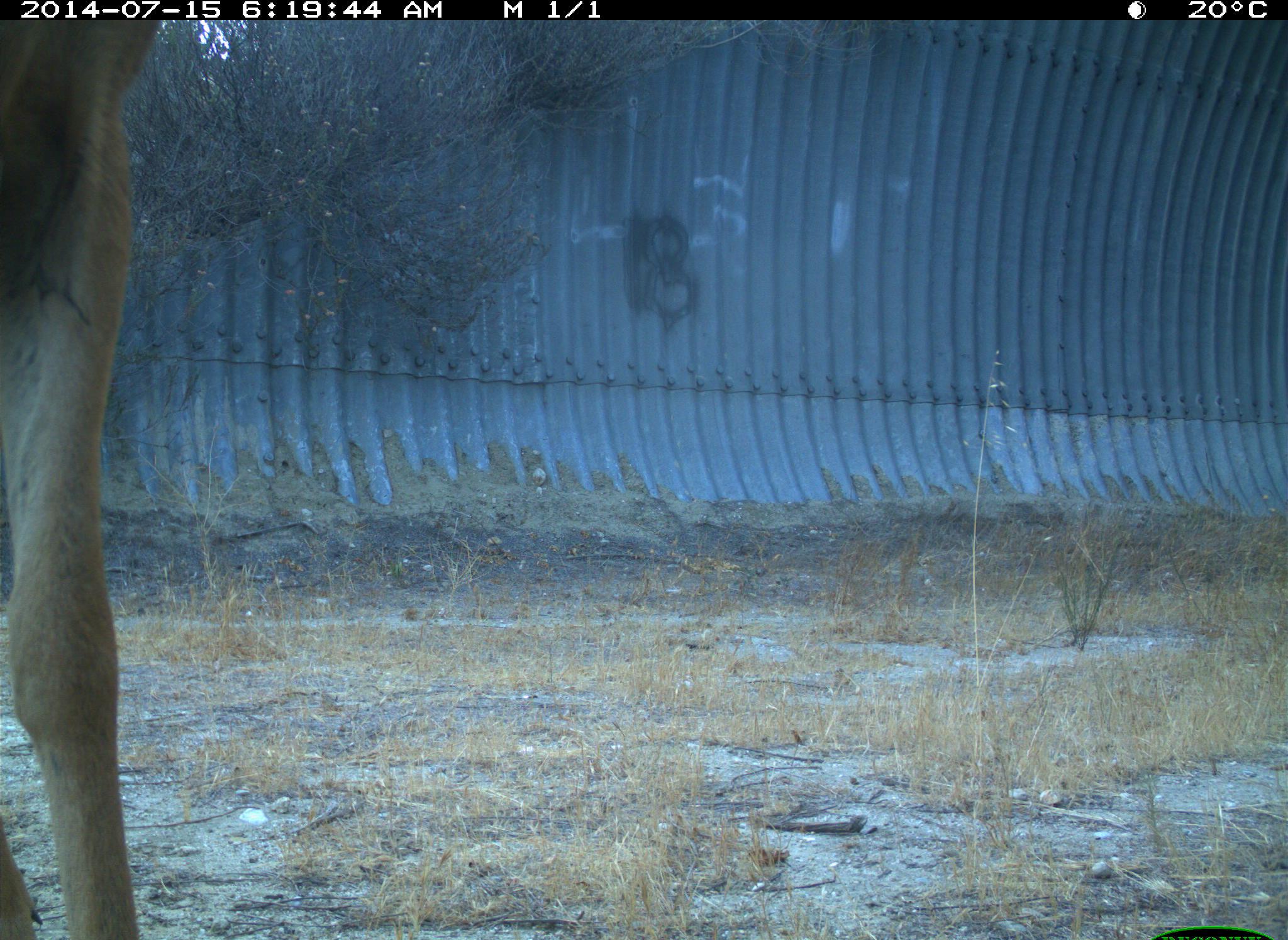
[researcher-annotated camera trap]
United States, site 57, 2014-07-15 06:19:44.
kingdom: Animalia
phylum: Chordata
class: Mammalia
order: Artiodactyla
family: Cervidae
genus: Odocoileus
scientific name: Odocoileus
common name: deer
Deer (Odocoileus).